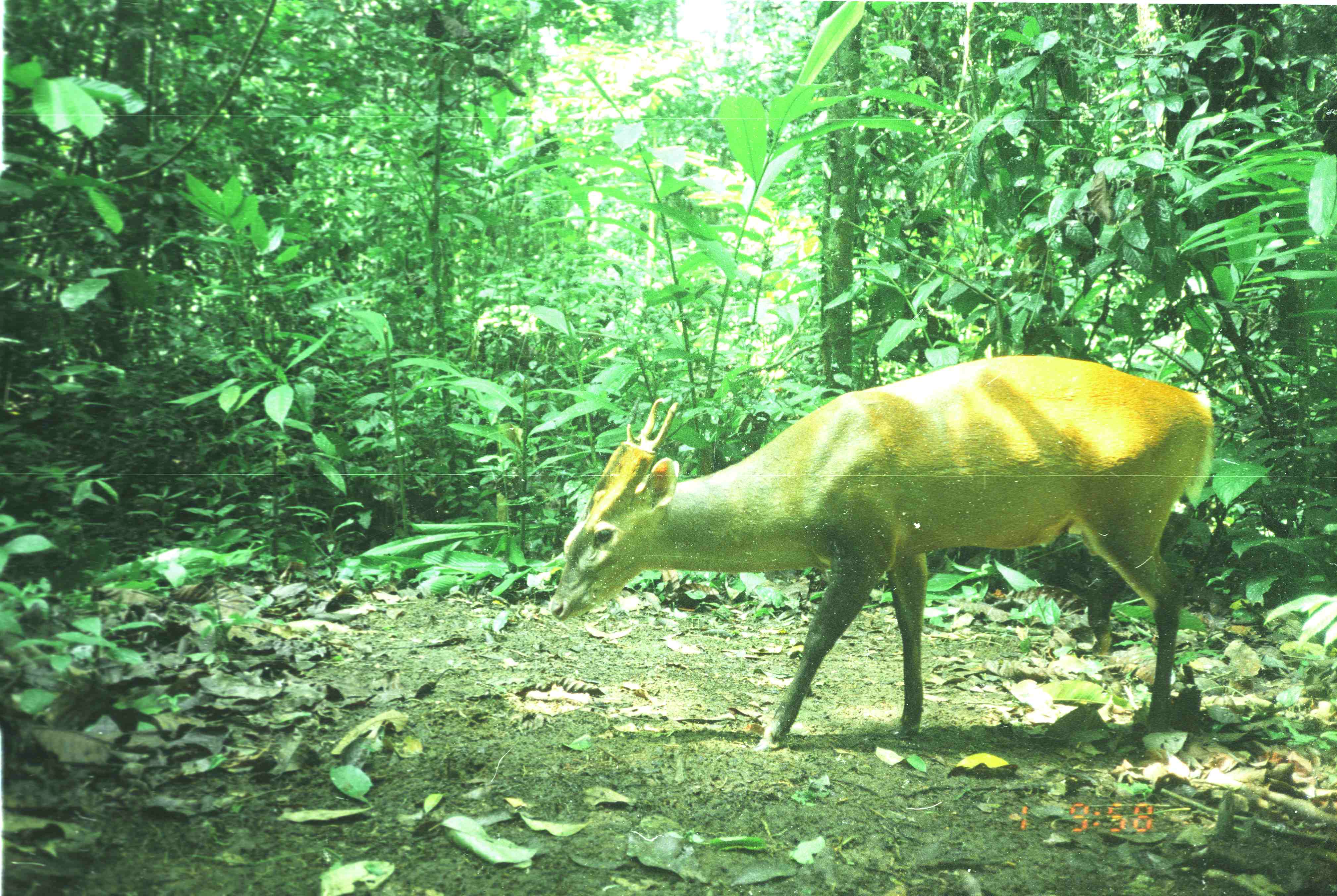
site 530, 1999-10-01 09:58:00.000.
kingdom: Animalia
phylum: Chordata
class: Mammalia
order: Artiodactyla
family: Cervidae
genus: Muntiacus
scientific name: Muntiacus muntjak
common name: southern red muntjac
Muntiacus muntjak (southern red muntjac), count 1.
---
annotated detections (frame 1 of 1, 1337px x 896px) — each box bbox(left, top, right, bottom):
muntiacus muntjak: bbox(547, 354, 1214, 753)